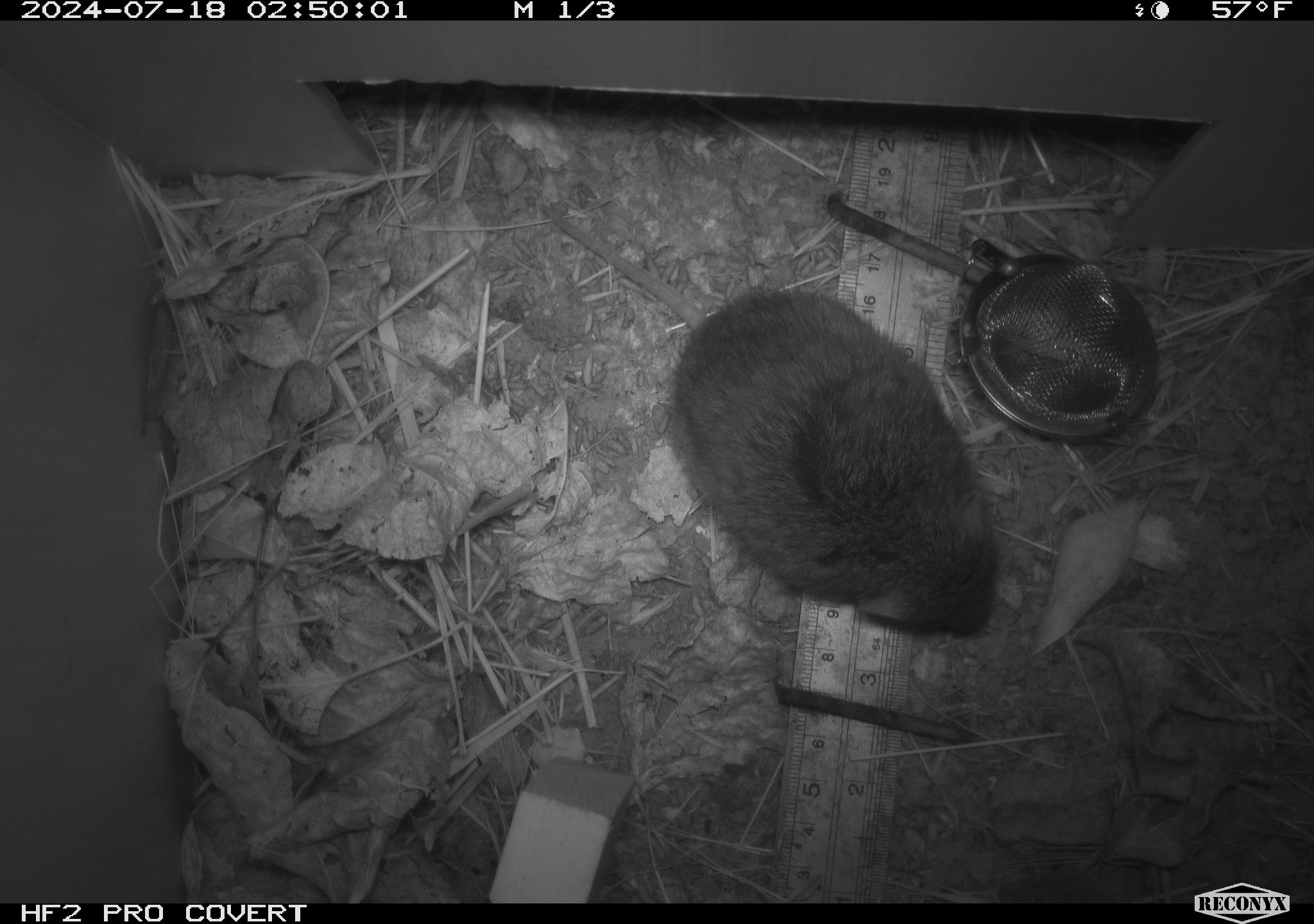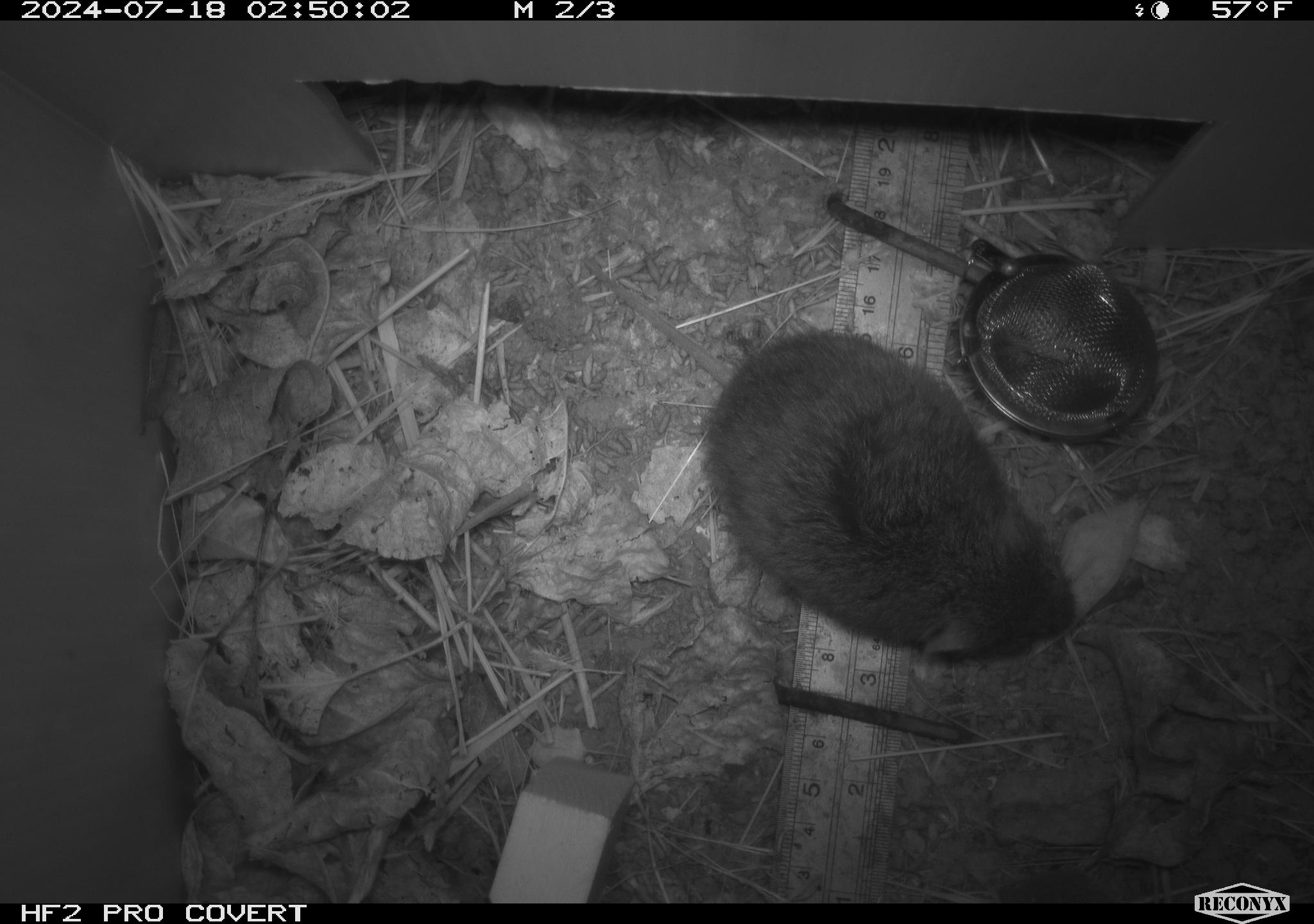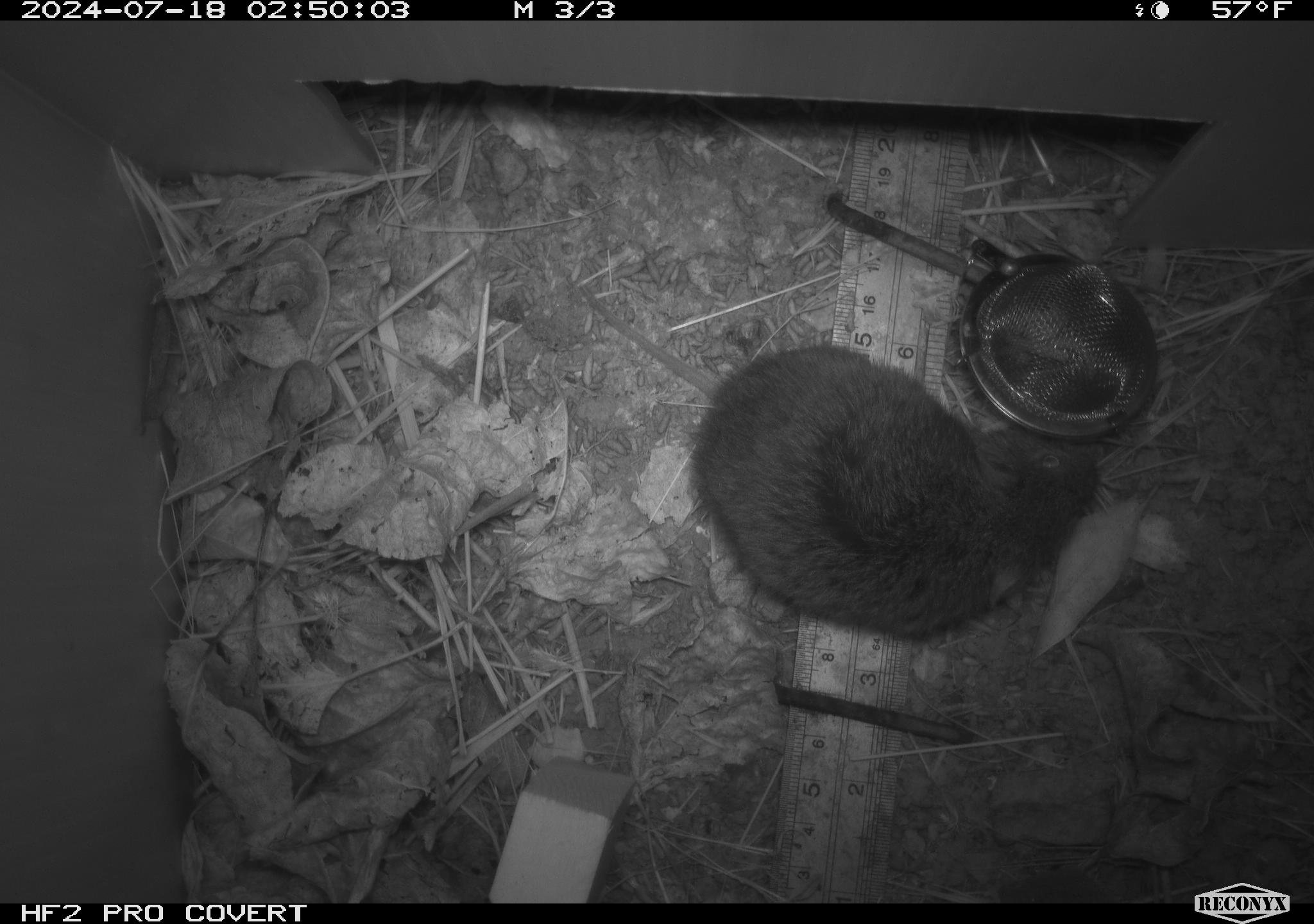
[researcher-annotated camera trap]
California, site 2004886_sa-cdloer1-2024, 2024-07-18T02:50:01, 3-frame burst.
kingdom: Animalia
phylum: Chordata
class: Mammalia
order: Rodentia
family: Cricetidae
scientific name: Arvicolinae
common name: voles, lemmings, and muskrats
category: arvicolinae subfamily